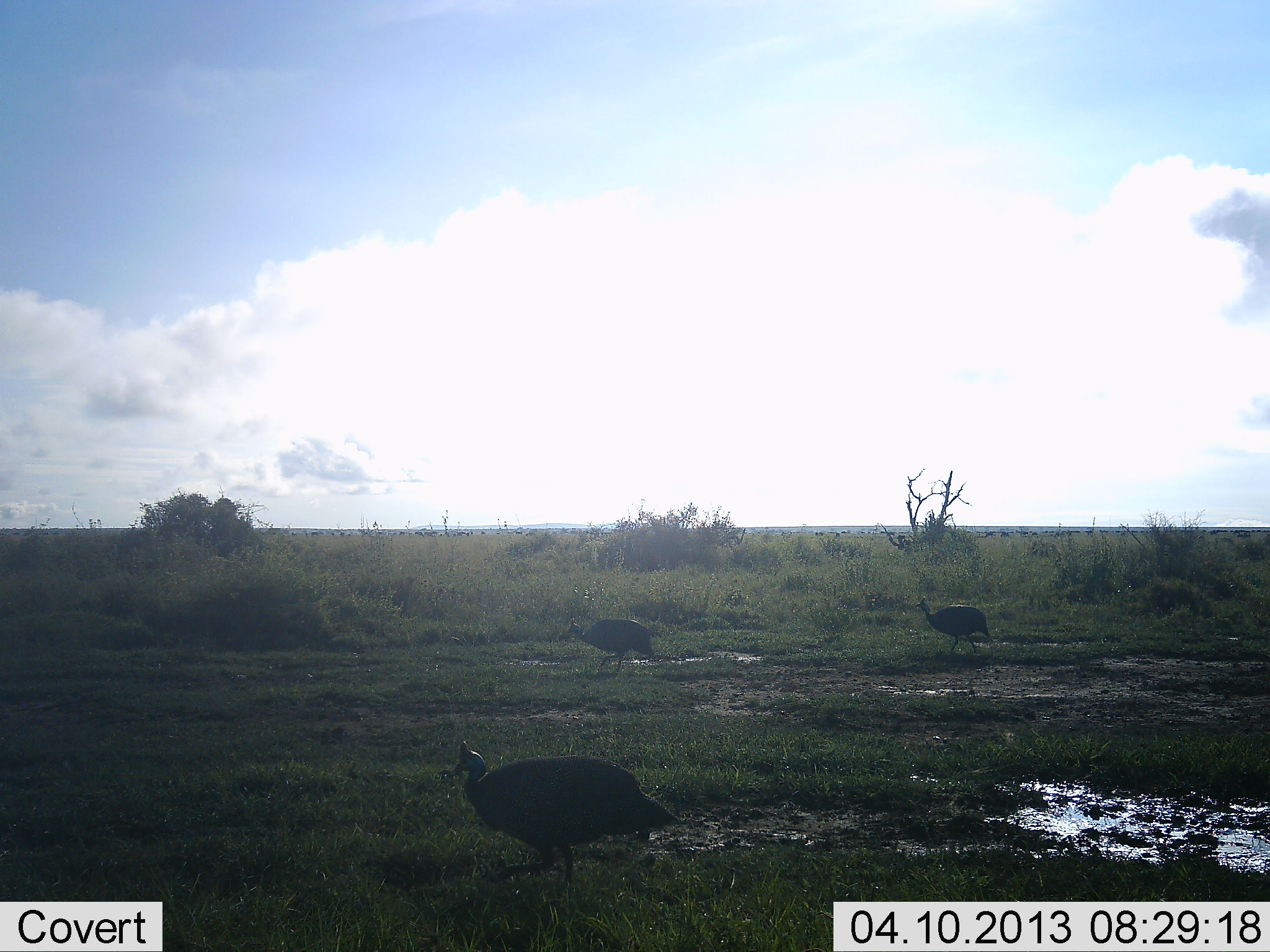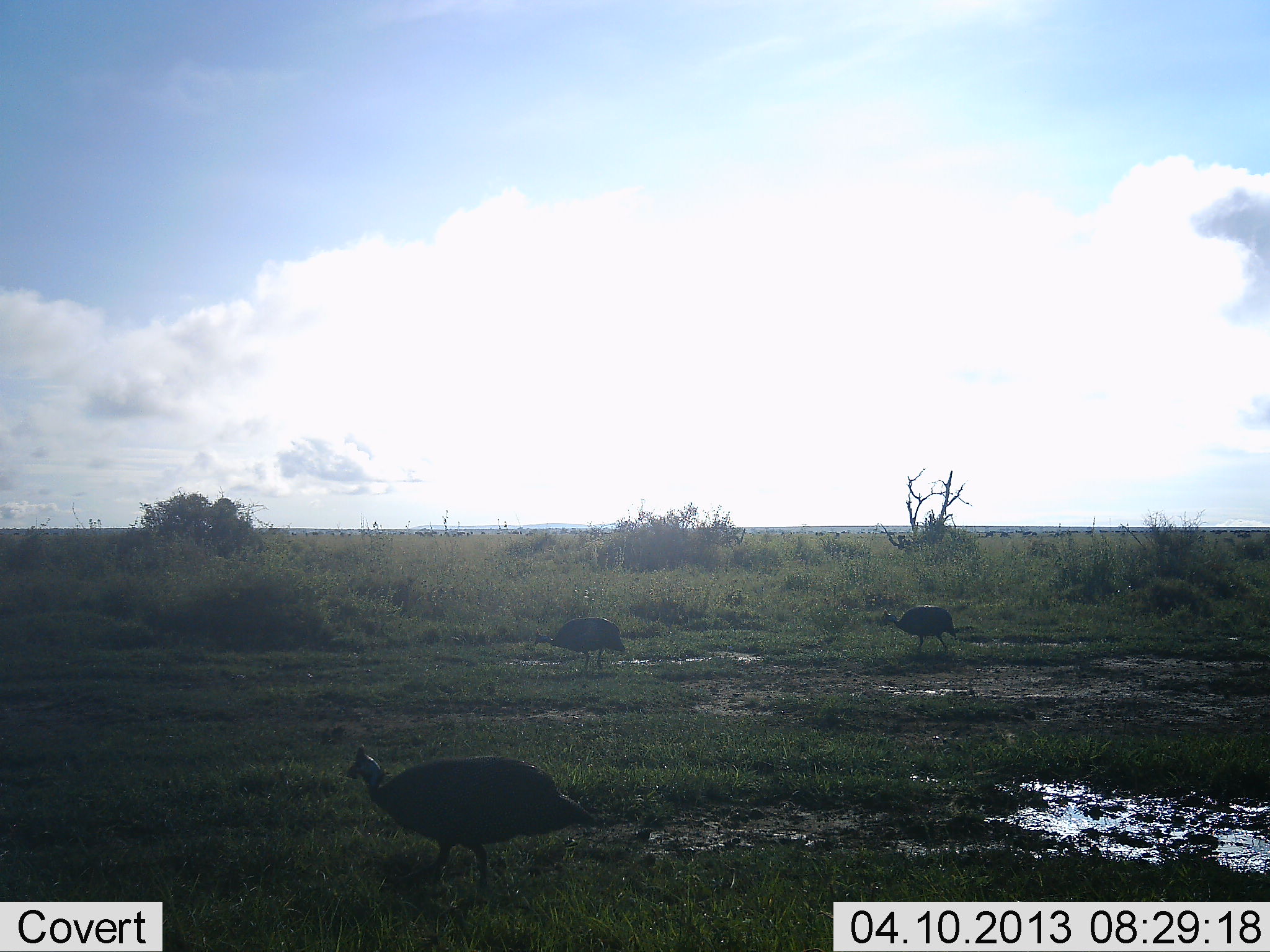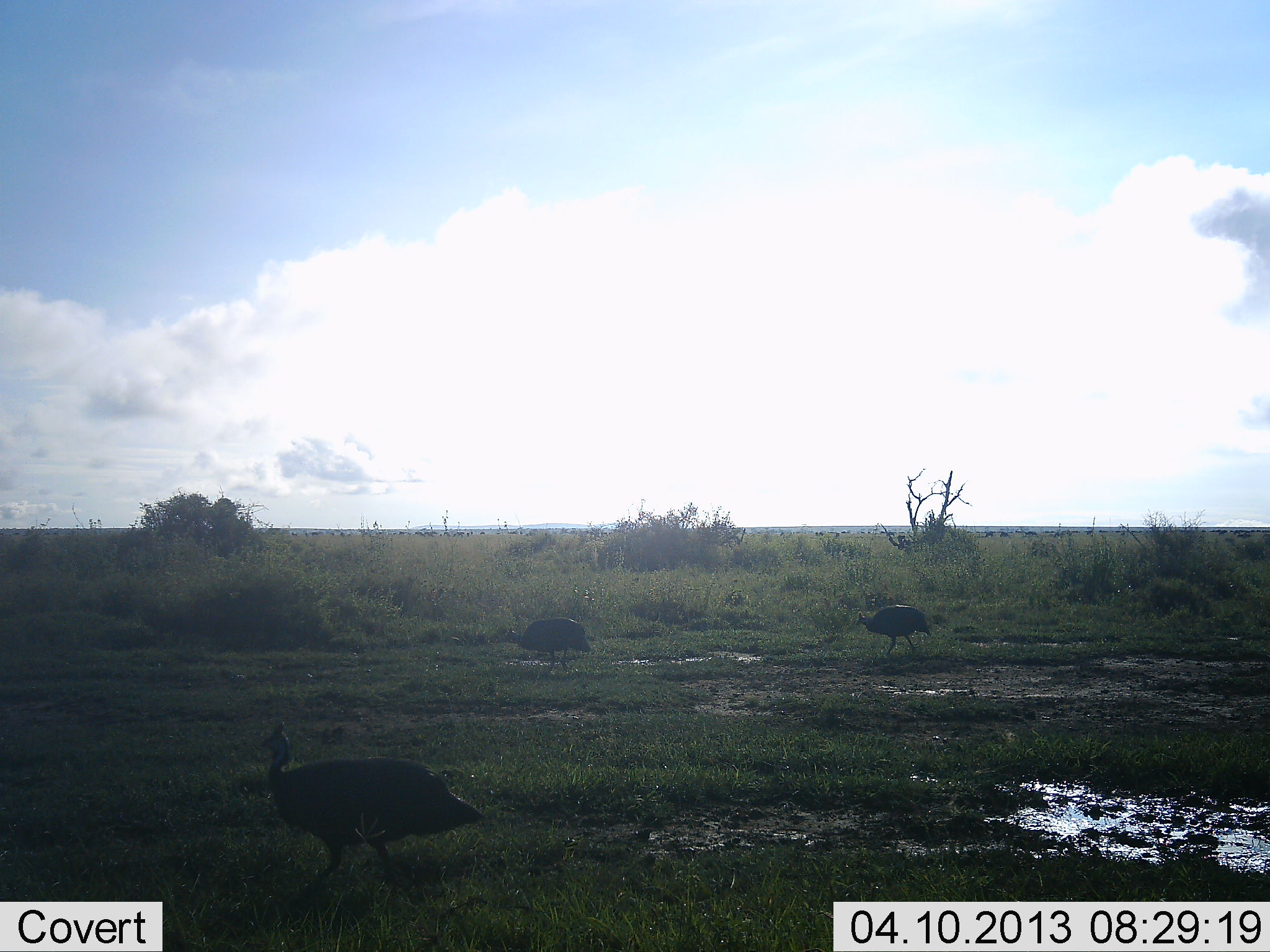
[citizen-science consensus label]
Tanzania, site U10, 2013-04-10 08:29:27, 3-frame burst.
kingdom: Animalia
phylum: Chordata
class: Aves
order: Galliformes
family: Numididae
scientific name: Numididae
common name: guinea fowl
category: guineafowl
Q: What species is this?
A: Guineafowl (guinea fowl) (Numididae).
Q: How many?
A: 3.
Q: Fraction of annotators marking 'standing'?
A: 0%.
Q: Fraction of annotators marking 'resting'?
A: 0%.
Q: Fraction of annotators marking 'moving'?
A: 97%.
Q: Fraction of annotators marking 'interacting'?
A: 0%.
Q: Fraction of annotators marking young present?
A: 0%.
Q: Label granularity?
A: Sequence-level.